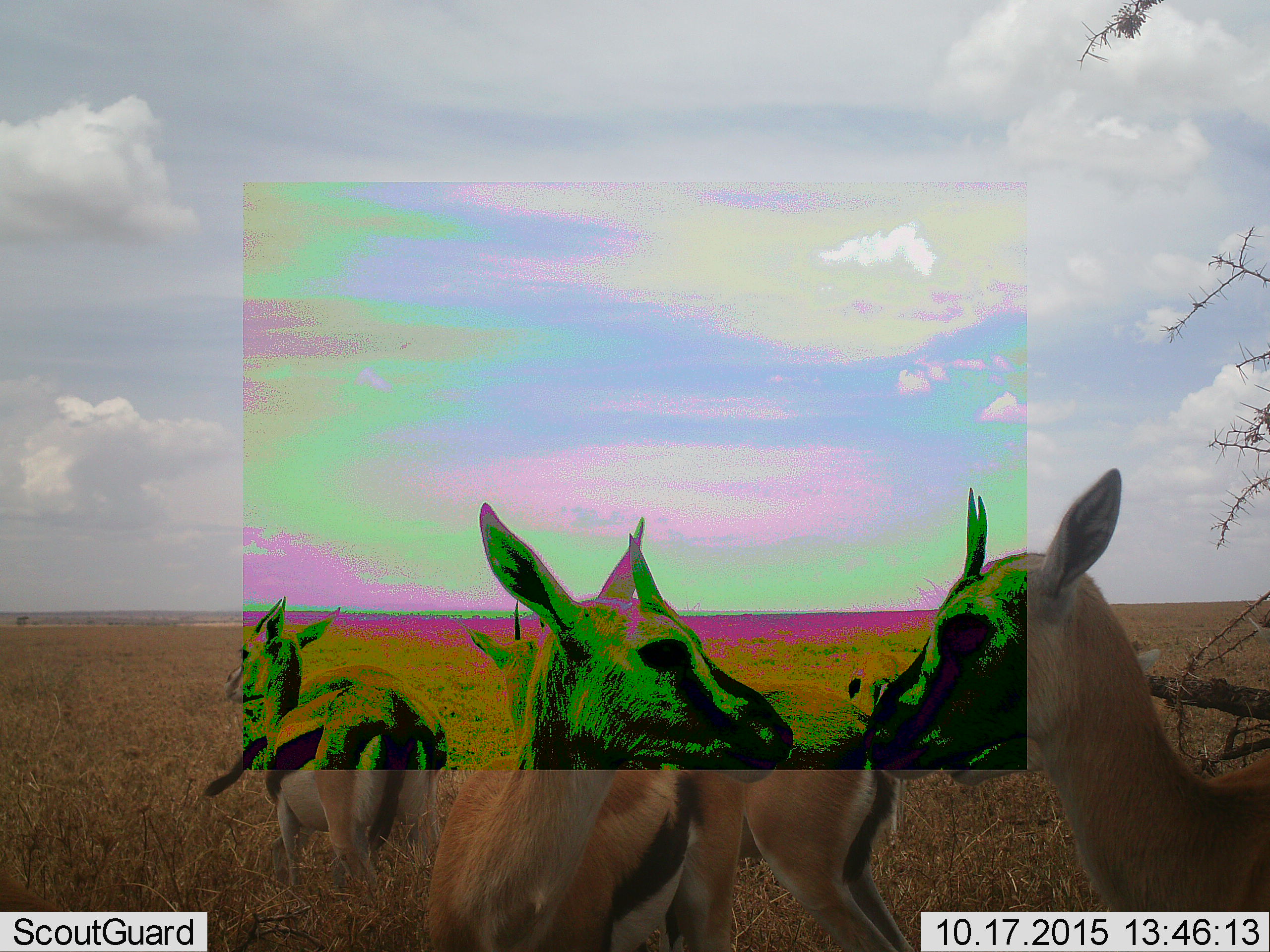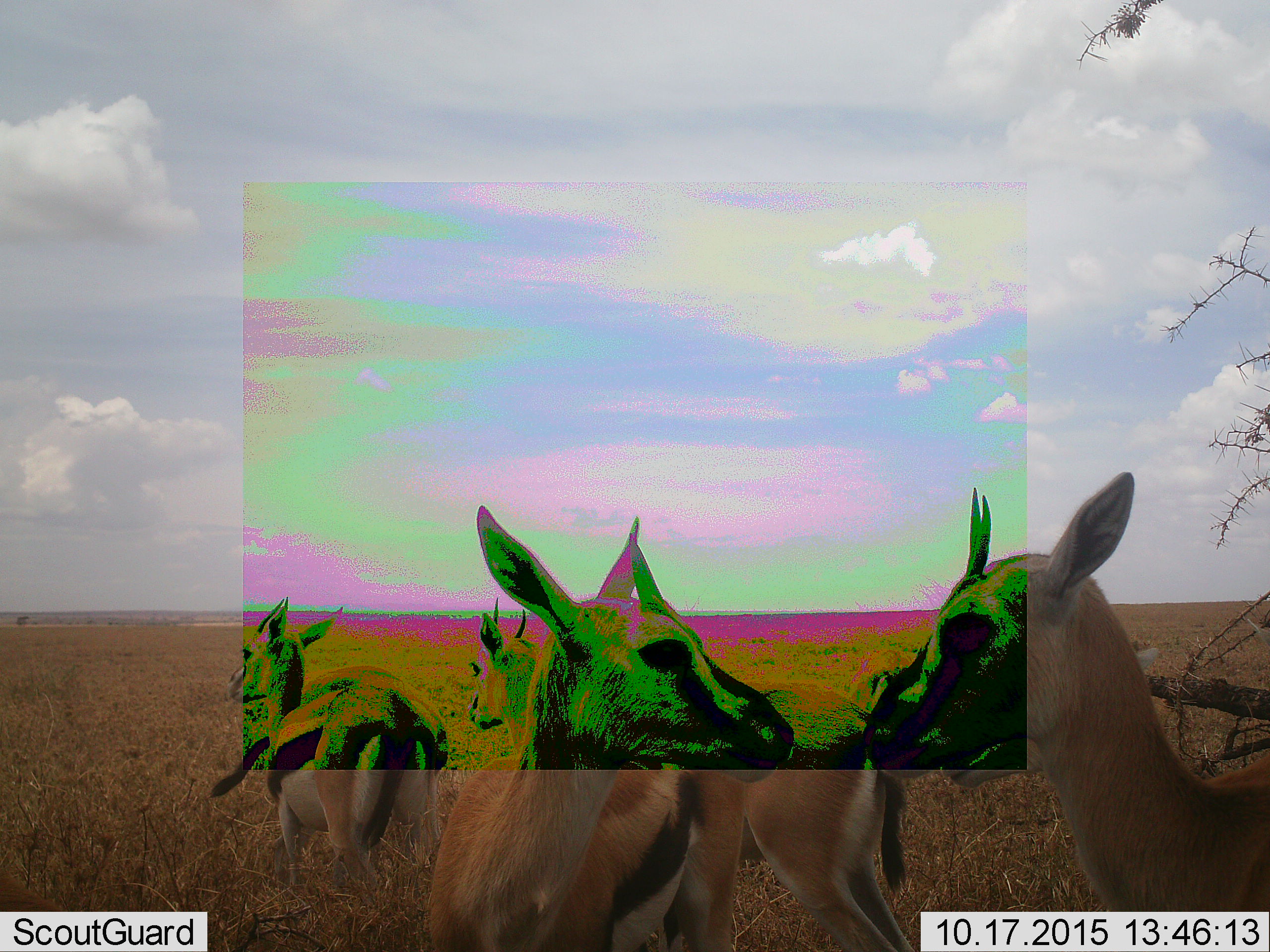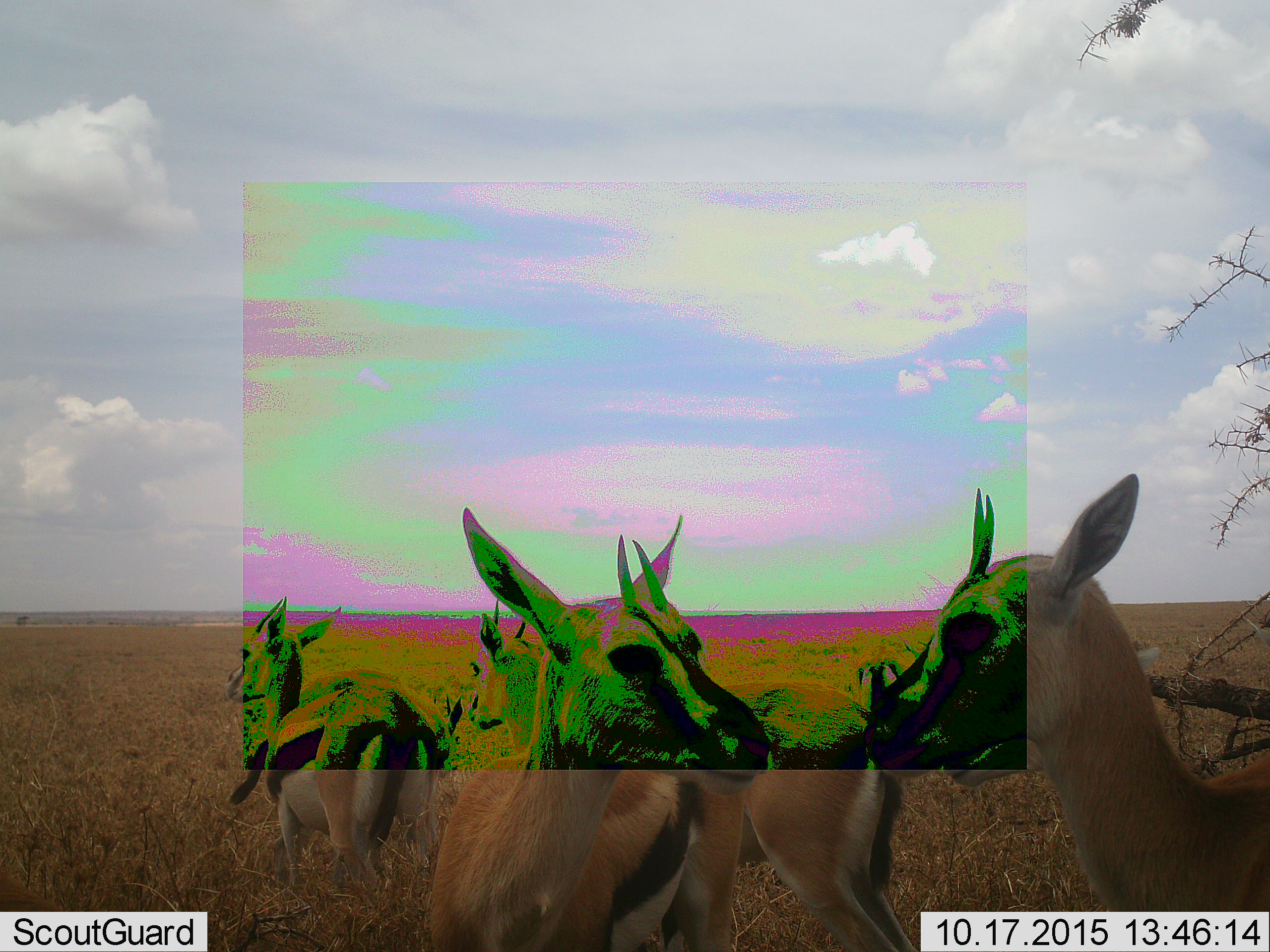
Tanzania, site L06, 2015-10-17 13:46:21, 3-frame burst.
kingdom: Animalia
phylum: Chordata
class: Mammalia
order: Artiodactyla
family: Bovidae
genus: Eudorcas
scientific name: Eudorcas thomsonii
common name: thomson's gazelle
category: gazellethomsons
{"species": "gazellethomsons (thomson's gazelle) (Eudorcas thomsonii)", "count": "5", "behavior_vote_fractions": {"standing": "100%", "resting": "0%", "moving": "10%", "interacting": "0%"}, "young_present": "0%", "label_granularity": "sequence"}